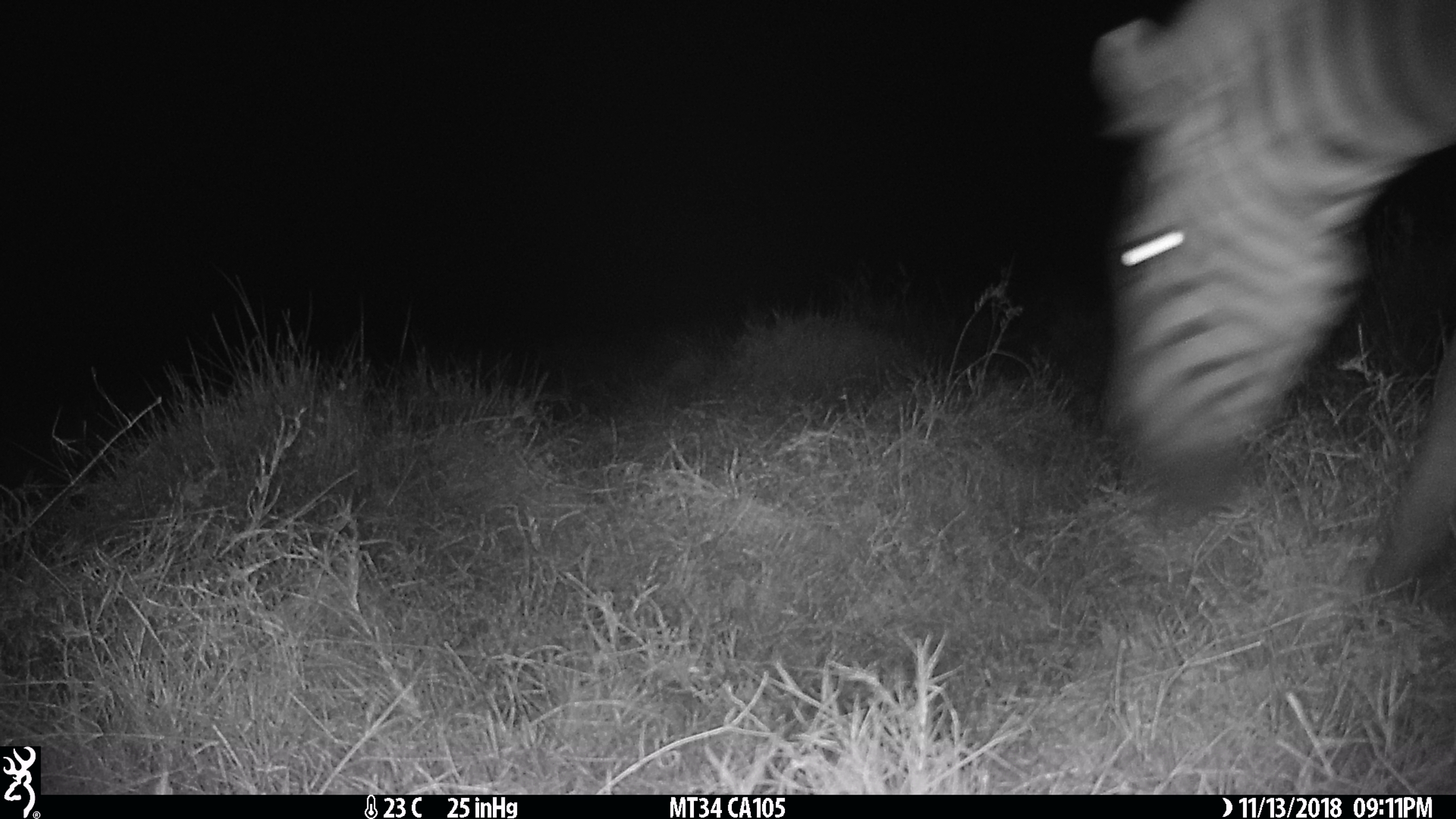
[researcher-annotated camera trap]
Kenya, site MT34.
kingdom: Animalia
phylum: Chordata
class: Mammalia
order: Perissodactyla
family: Equidae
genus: Equus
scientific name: Equus quagga burchellii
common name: burchell's zebra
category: zebra